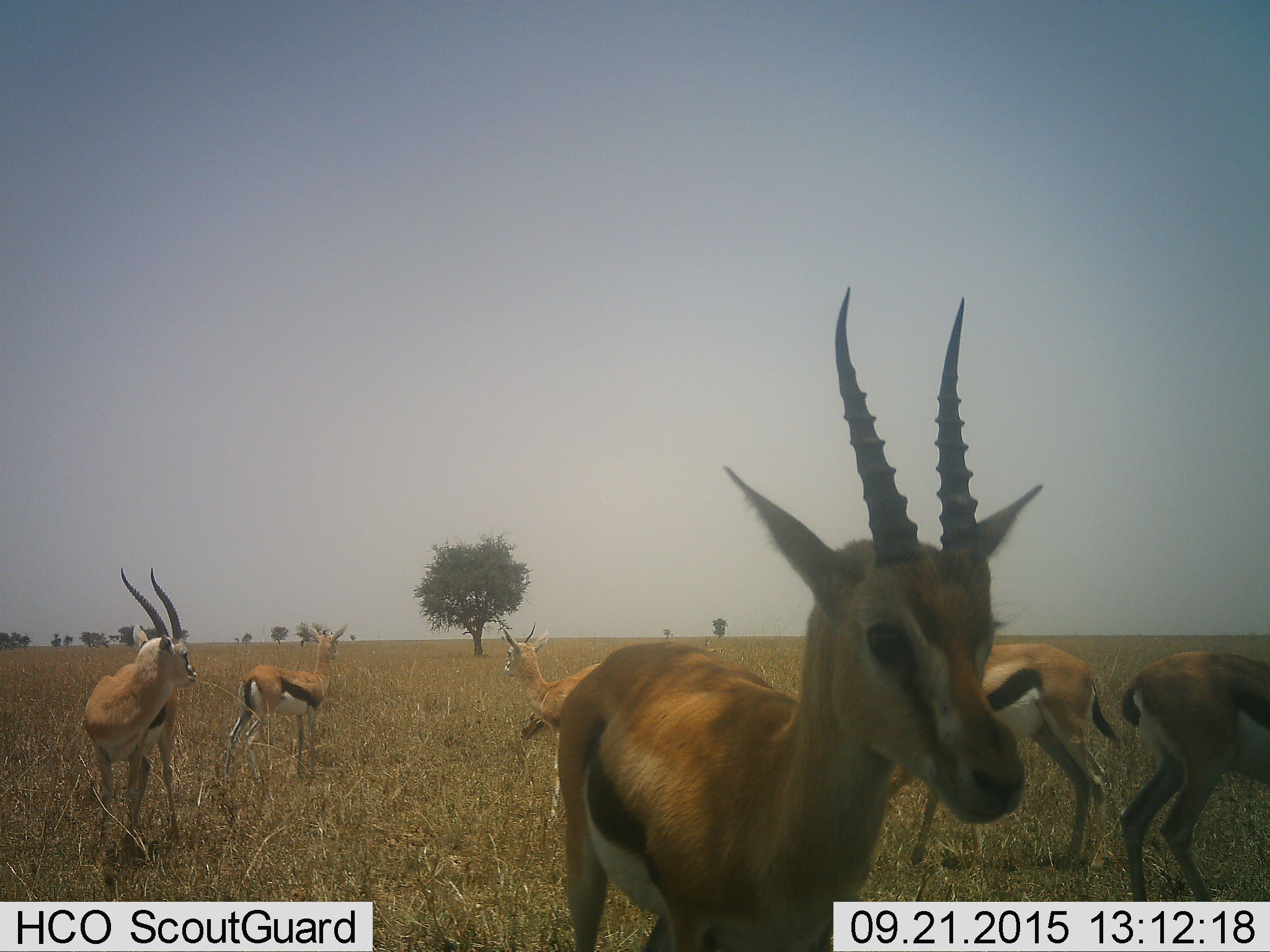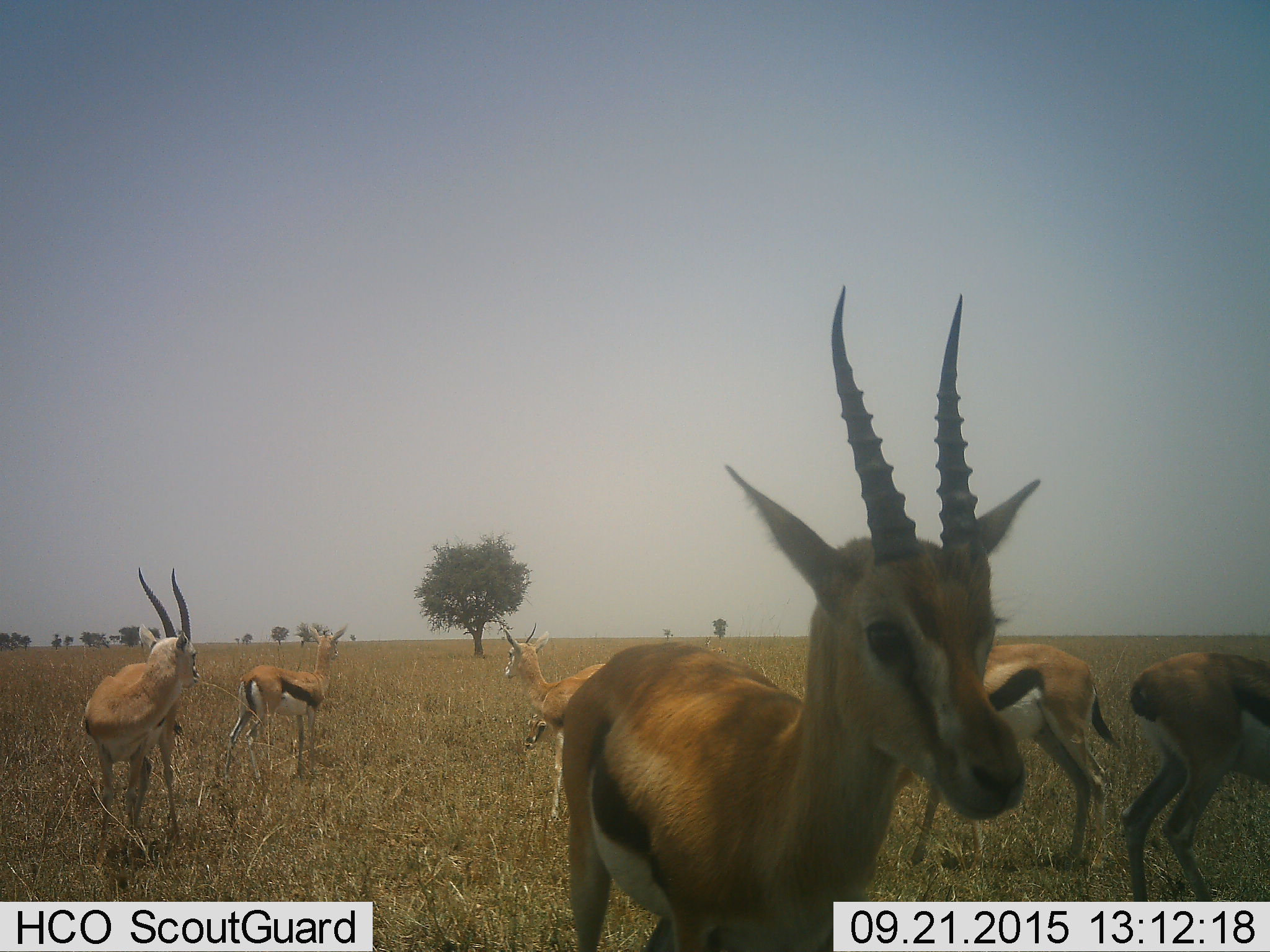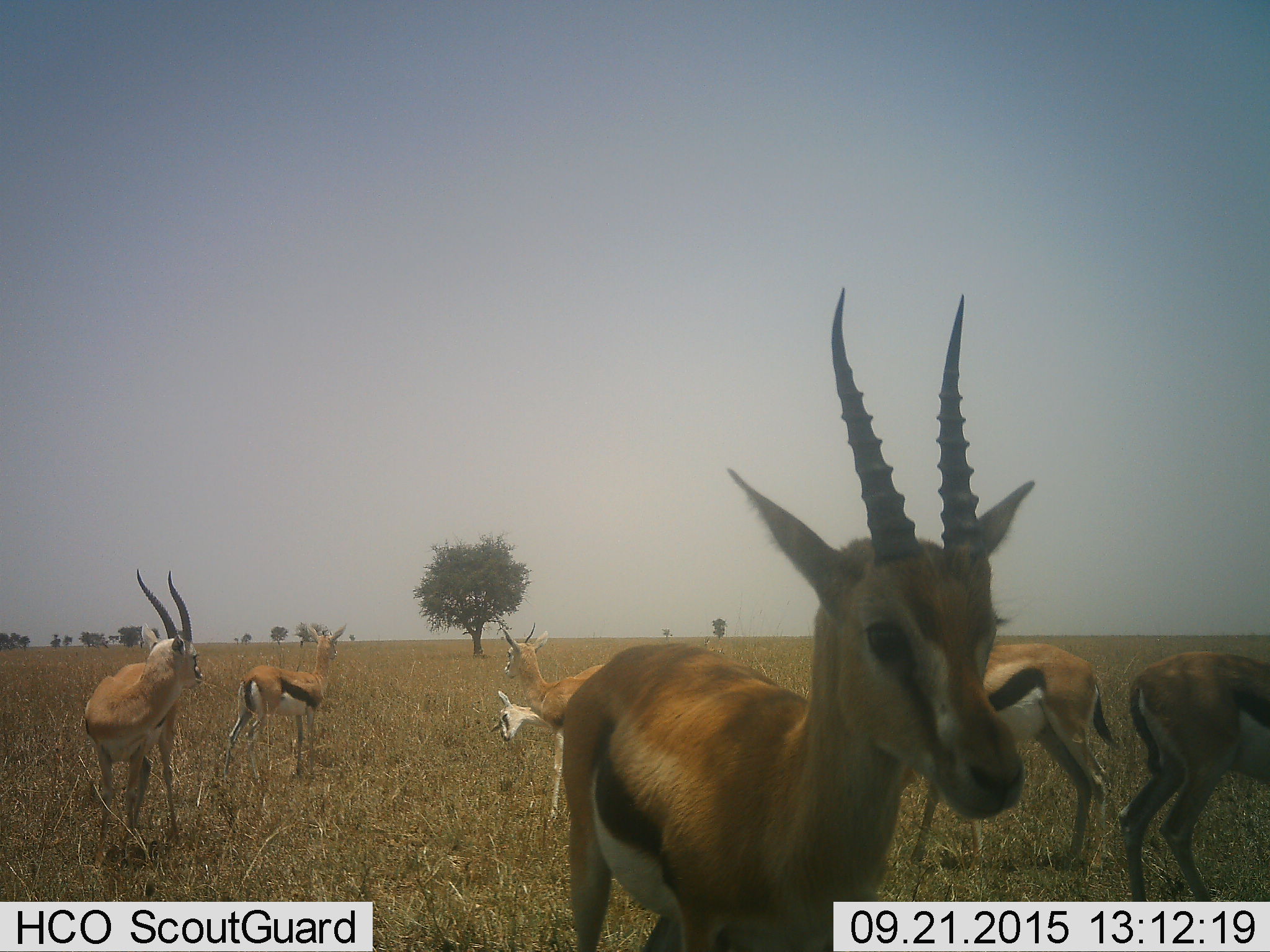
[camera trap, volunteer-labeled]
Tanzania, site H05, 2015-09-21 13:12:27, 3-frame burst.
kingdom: Animalia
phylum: Chordata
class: Mammalia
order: Artiodactyla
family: Bovidae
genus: Eudorcas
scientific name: Eudorcas thomsonii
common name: thomson's gazelle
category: gazellethomsons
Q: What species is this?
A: Gazellethomsons (thomson's gazelle) (Eudorcas thomsonii).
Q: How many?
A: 7.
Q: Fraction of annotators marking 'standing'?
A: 100%.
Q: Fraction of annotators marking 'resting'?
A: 0%.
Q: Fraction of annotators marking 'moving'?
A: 22%.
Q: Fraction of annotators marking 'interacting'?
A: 11%.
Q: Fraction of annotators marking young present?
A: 33%.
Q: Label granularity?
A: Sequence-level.